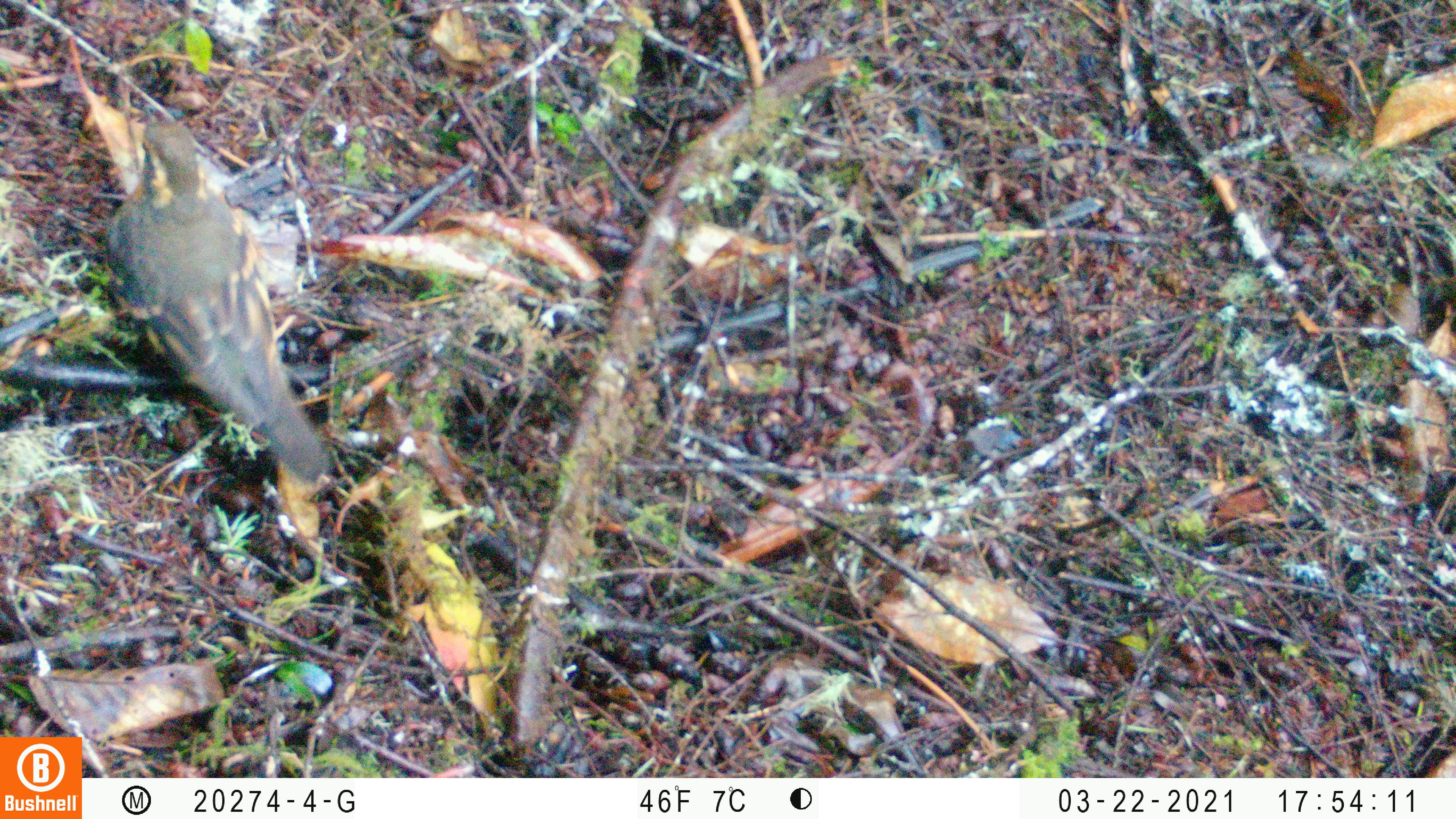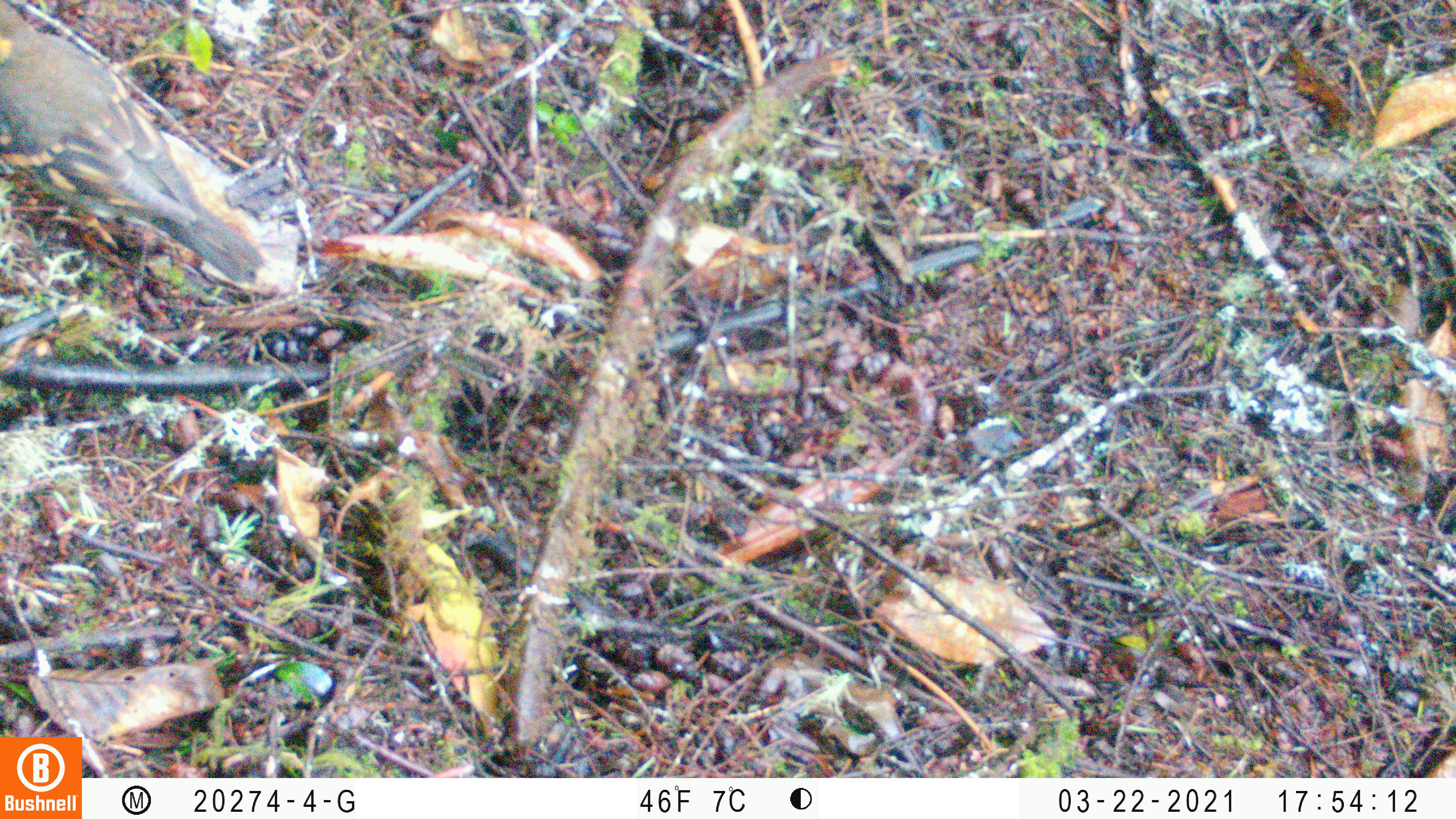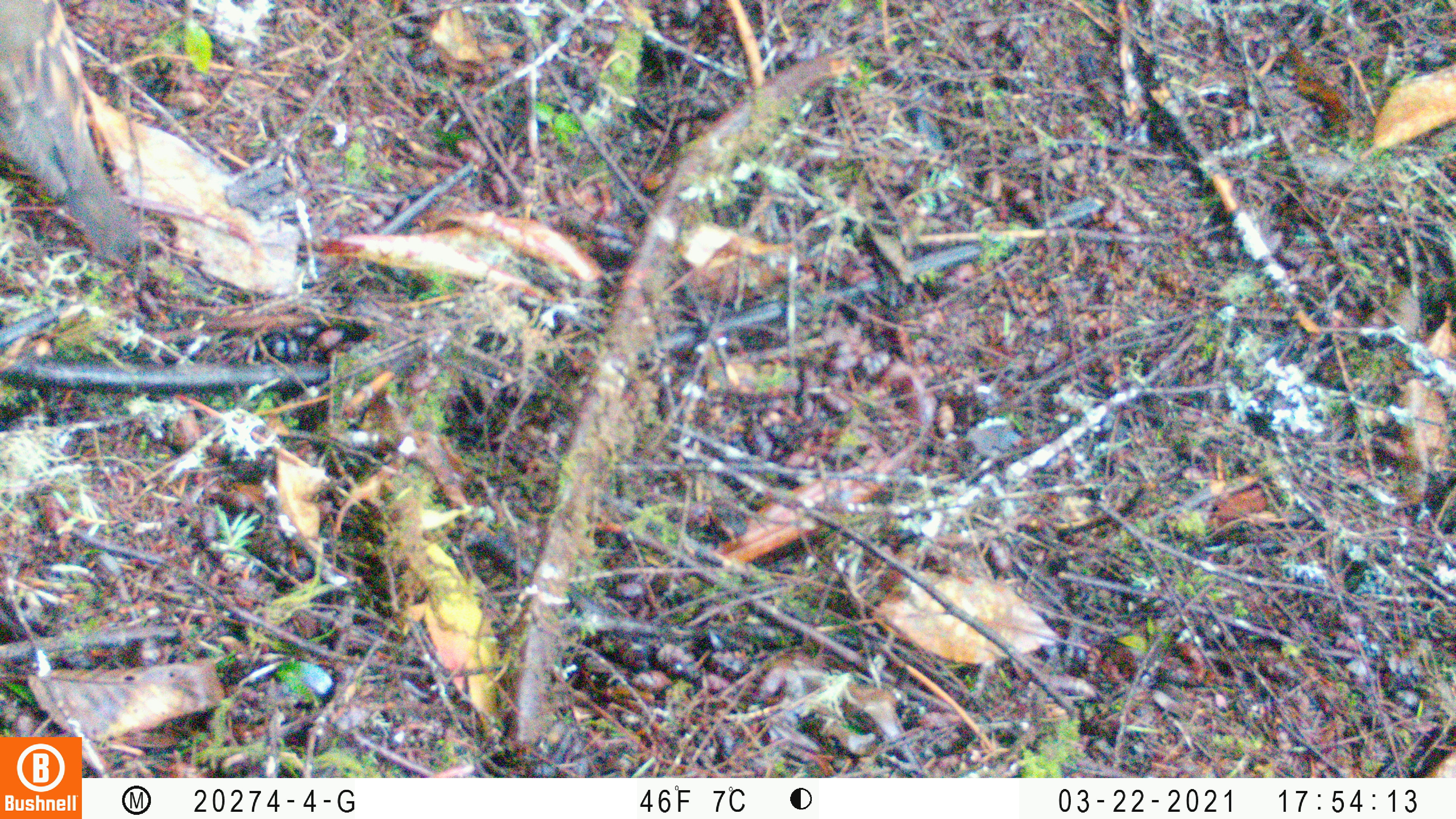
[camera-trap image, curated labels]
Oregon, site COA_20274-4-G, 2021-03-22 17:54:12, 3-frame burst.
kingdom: Animalia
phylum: Chordata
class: Aves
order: Passeriformes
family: Turdidae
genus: Ixoreus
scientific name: Ixoreus naevius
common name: varied thrush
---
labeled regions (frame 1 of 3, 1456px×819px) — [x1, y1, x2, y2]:
varied thrush: [83, 98, 336, 485]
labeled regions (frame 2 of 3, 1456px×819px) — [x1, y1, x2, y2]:
varied thrush: [2, 1, 264, 283]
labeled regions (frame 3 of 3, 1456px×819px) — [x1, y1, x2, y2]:
varied thrush: [2, 1, 145, 262]